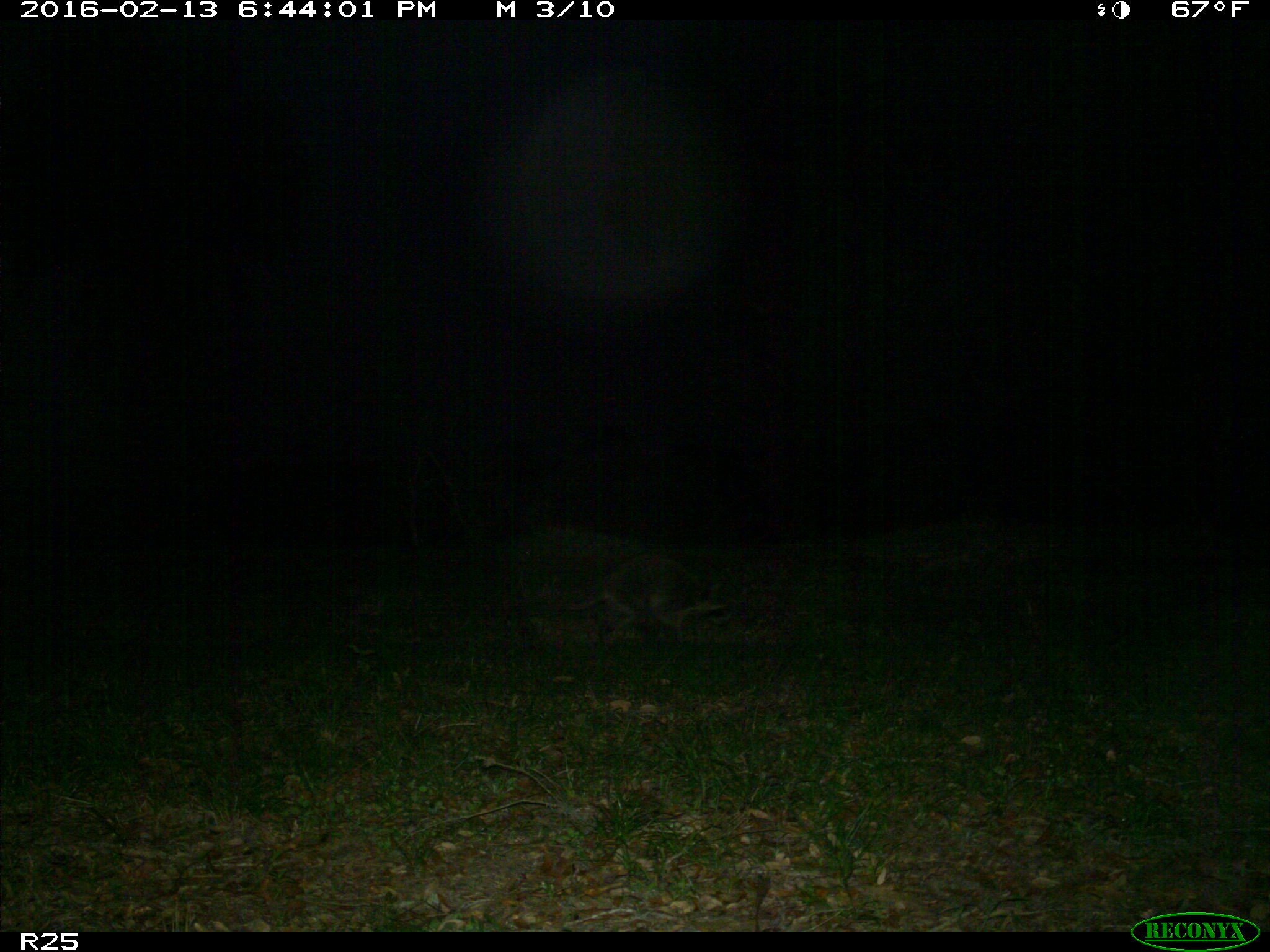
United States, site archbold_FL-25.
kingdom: Animalia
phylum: Chordata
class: Mammalia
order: Carnivora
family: Procyonidae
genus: Procyon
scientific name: Procyon lotor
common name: common raccoon